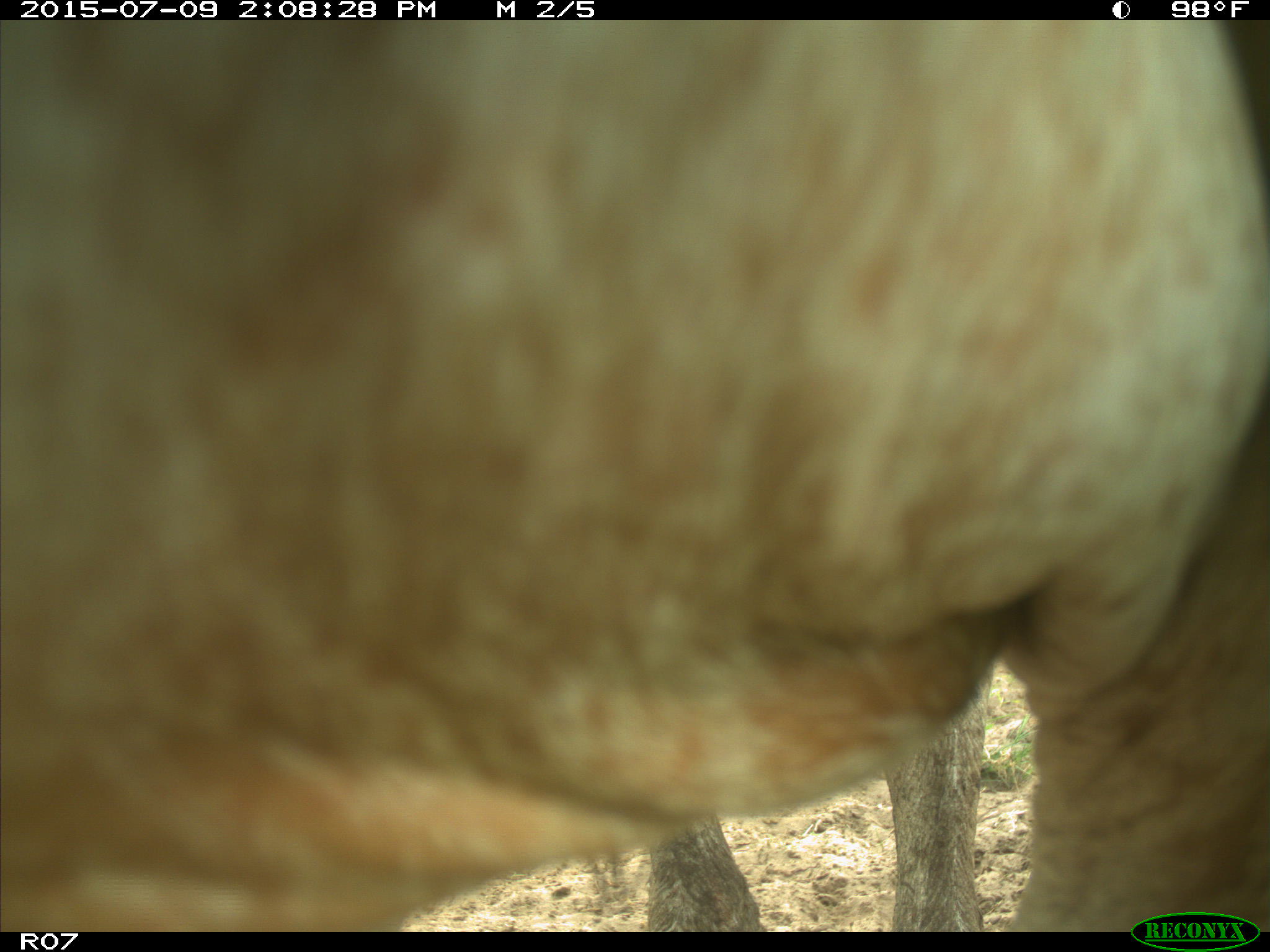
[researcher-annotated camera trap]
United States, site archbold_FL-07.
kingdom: Animalia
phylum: Chordata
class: Mammalia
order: Artiodactyla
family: Bovidae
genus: Bos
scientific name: Bos taurus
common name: domestic cow